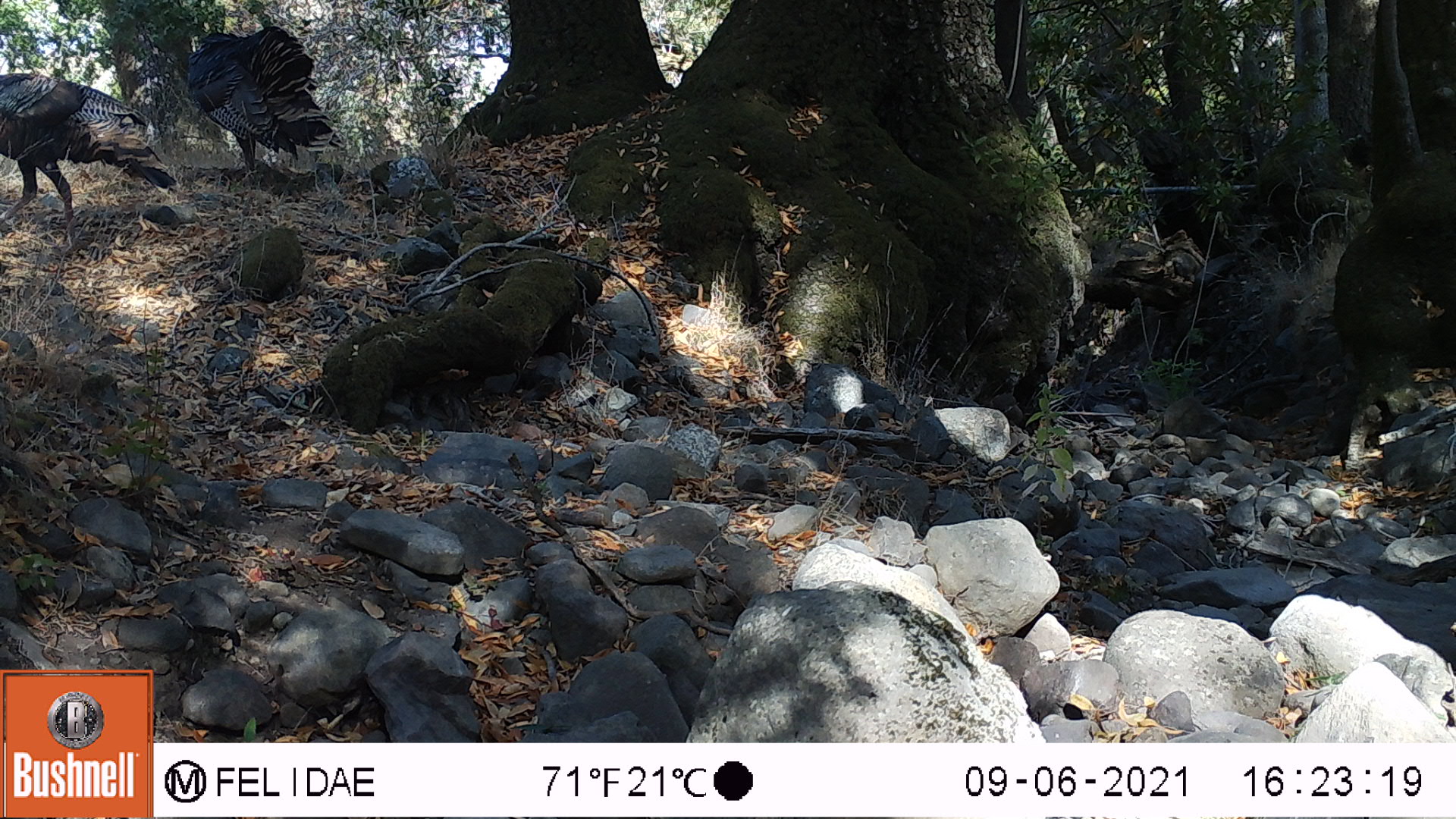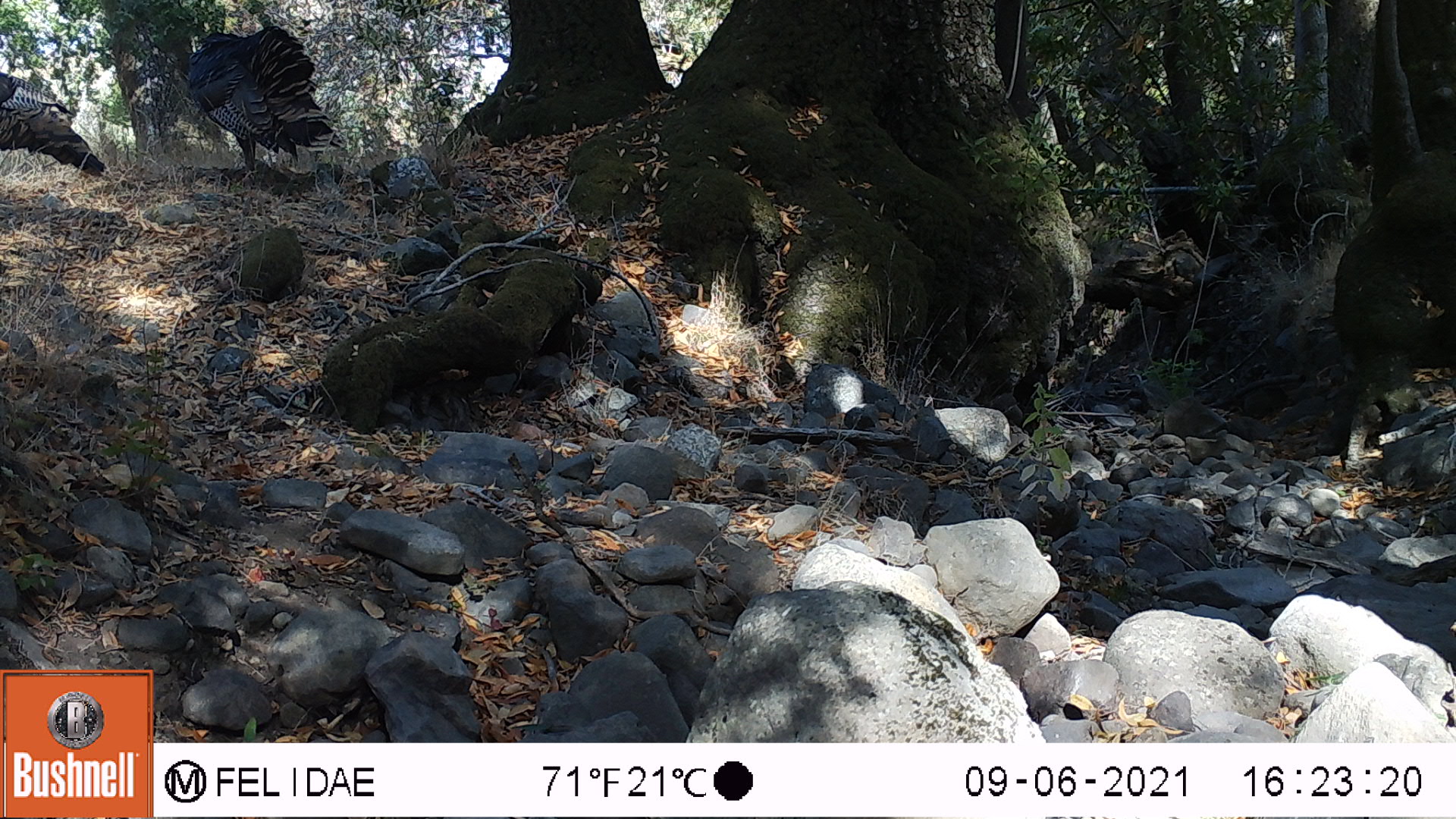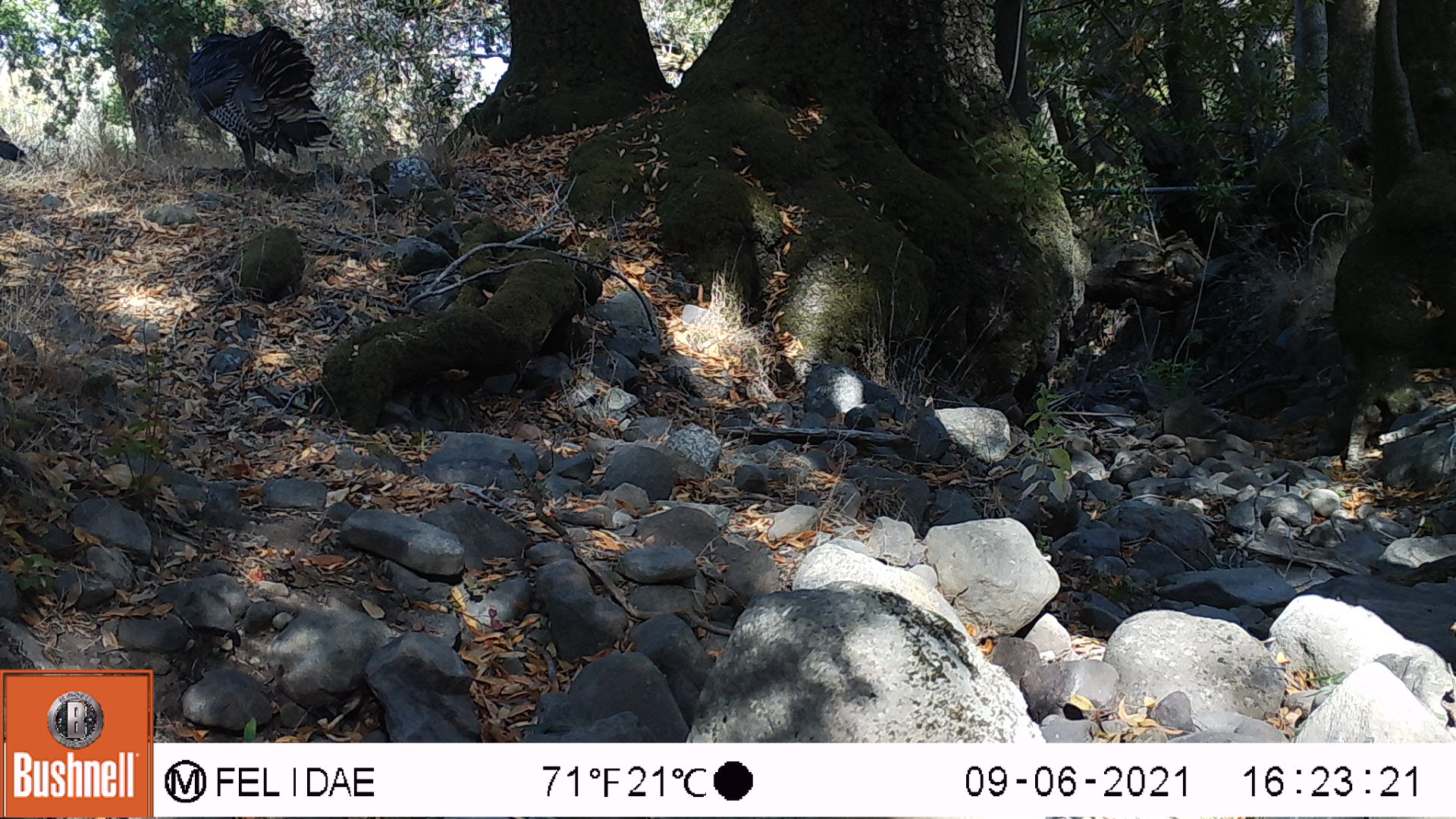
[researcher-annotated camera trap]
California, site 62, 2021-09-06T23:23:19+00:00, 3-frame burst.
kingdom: Animalia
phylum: Chordata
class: Aves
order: Galliformes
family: Phasianidae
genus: Meleagris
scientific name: Meleagris gallopavo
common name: turkey